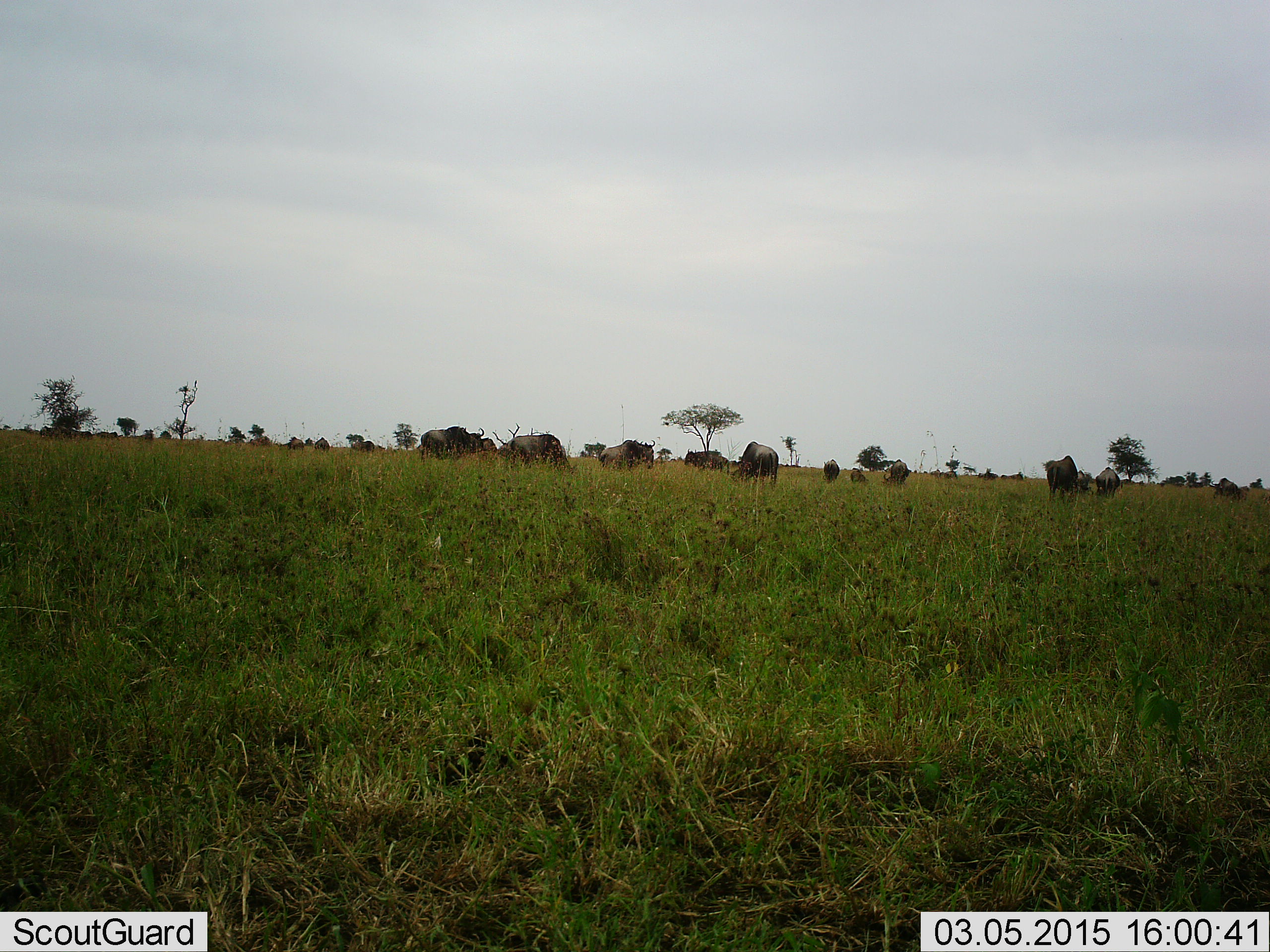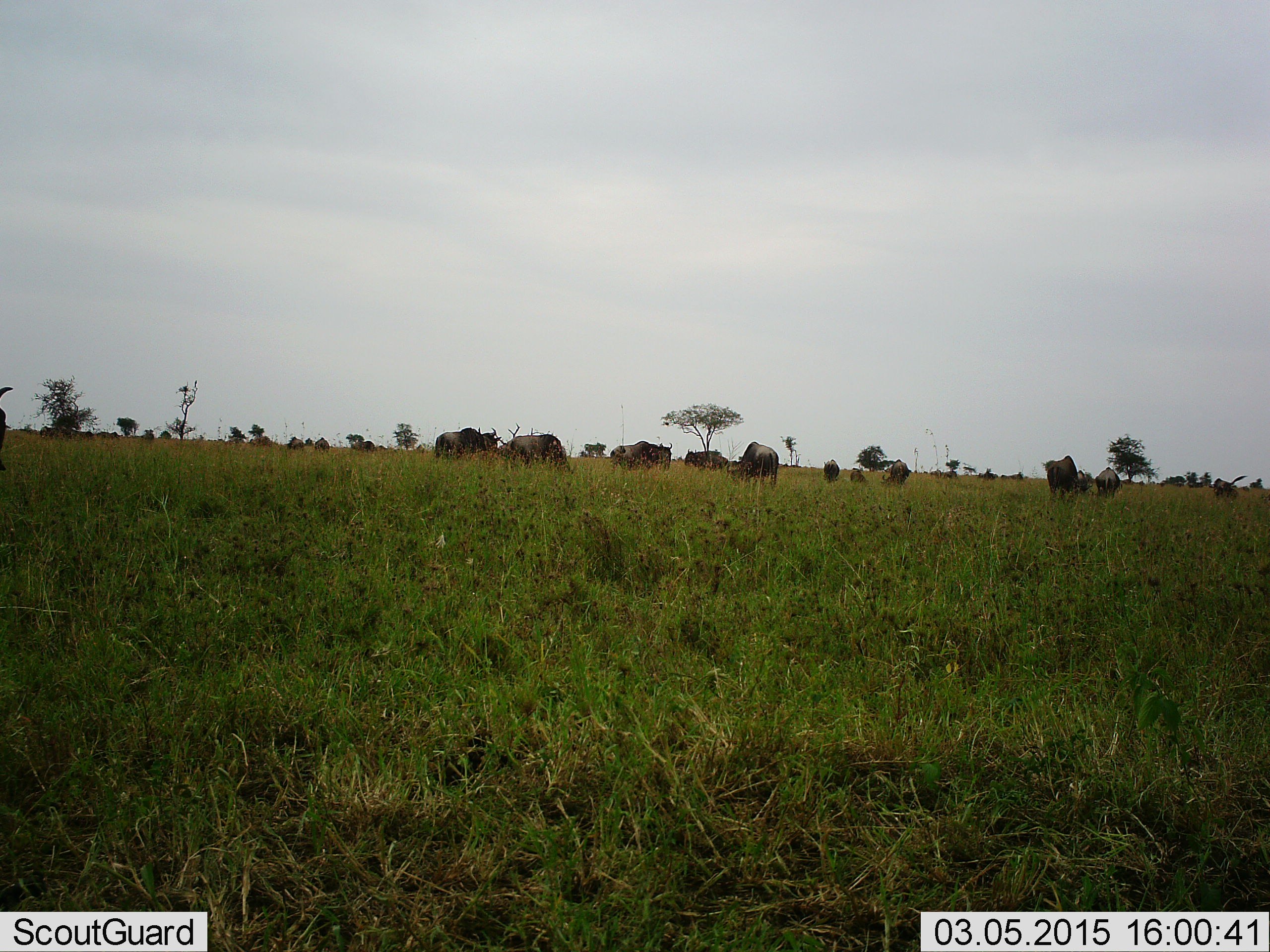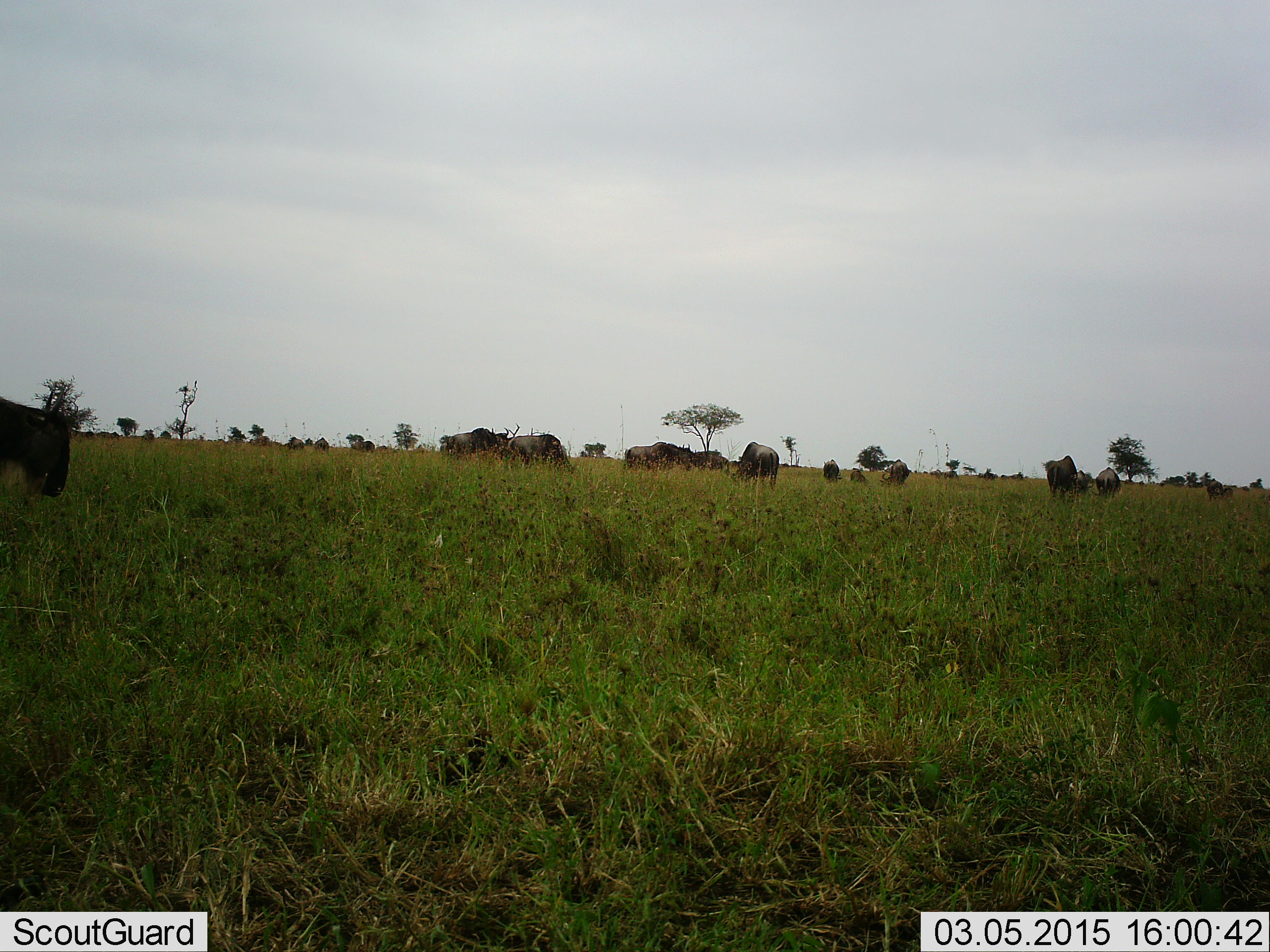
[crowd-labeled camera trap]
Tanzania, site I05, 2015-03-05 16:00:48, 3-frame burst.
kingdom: Animalia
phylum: Chordata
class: Mammalia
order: Artiodactyla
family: Bovidae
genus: Connochaetes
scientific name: Connochaetes taurinus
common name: blue wildebeest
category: wildebeest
Wildebeest (blue wildebeest) (Connochaetes taurinus), count 11-50. Behavior (volunteer vote fractions): standing 70%, resting 0%, moving 40%, interacting 0%. Young present (vote fraction): 10%. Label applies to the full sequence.